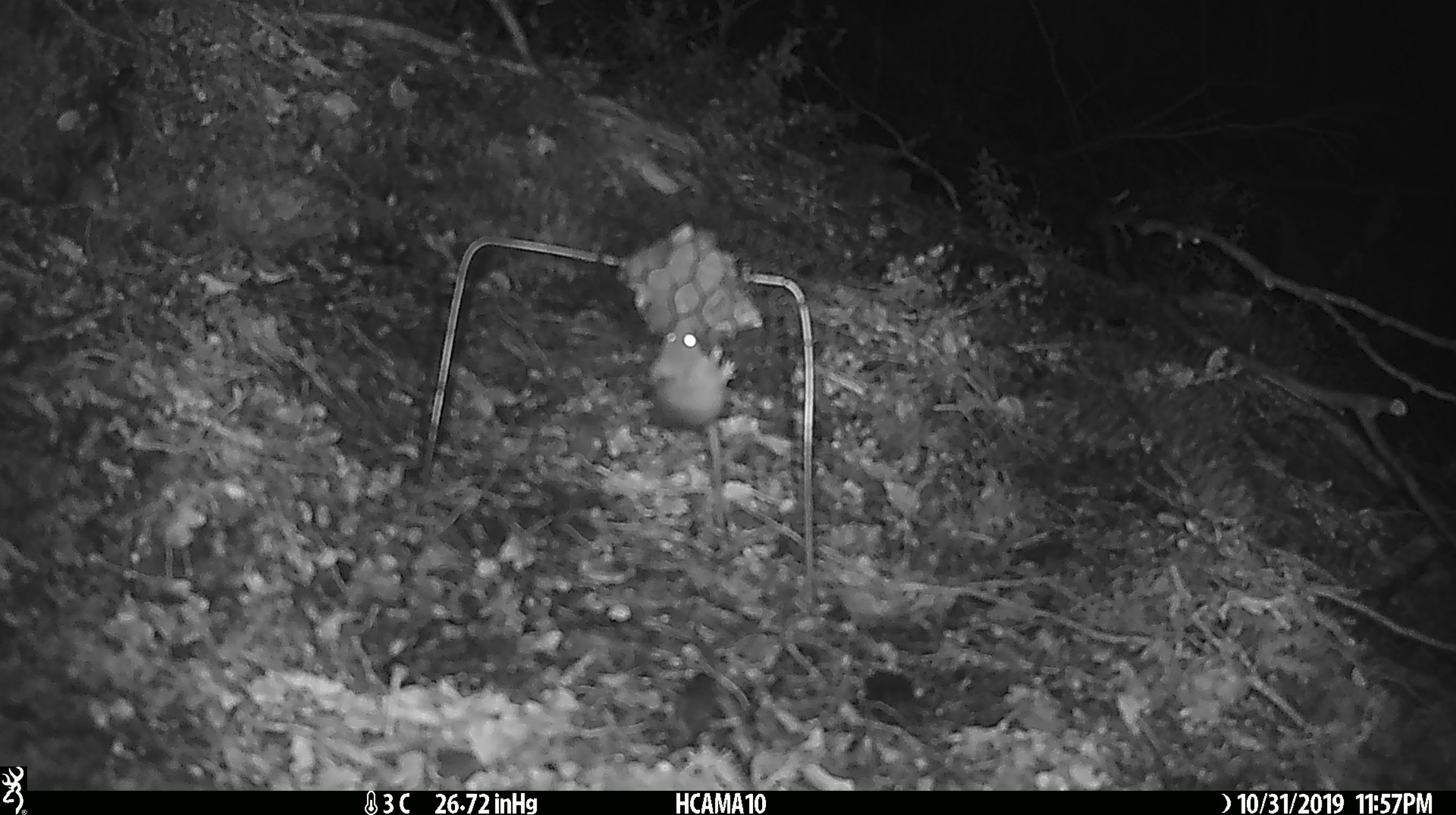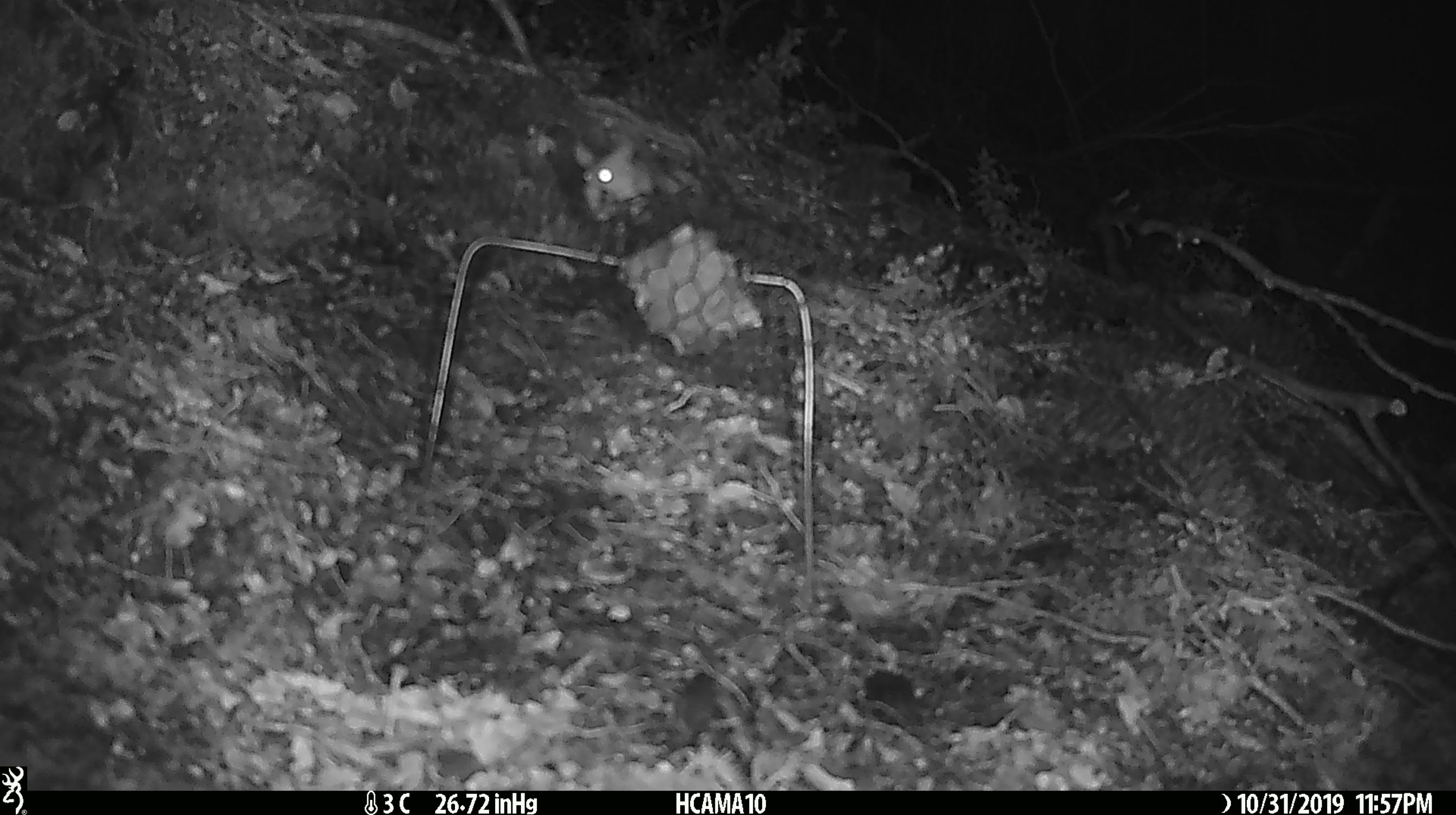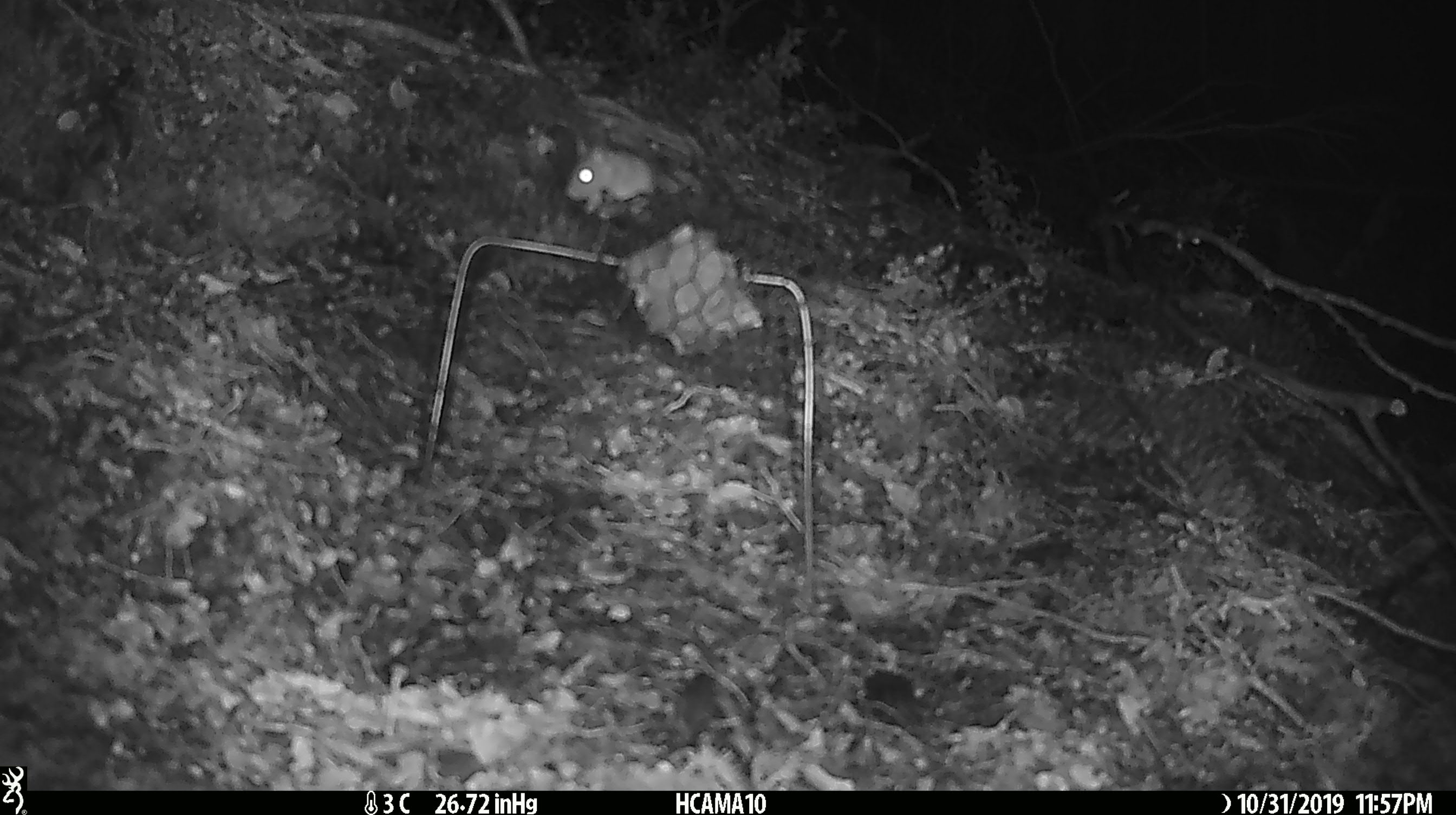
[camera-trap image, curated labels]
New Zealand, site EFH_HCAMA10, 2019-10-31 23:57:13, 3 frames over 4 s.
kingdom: Animalia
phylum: Chordata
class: Mammalia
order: Rodentia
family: Muridae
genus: Mus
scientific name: Mus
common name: mouse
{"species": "mouse (Mus)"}